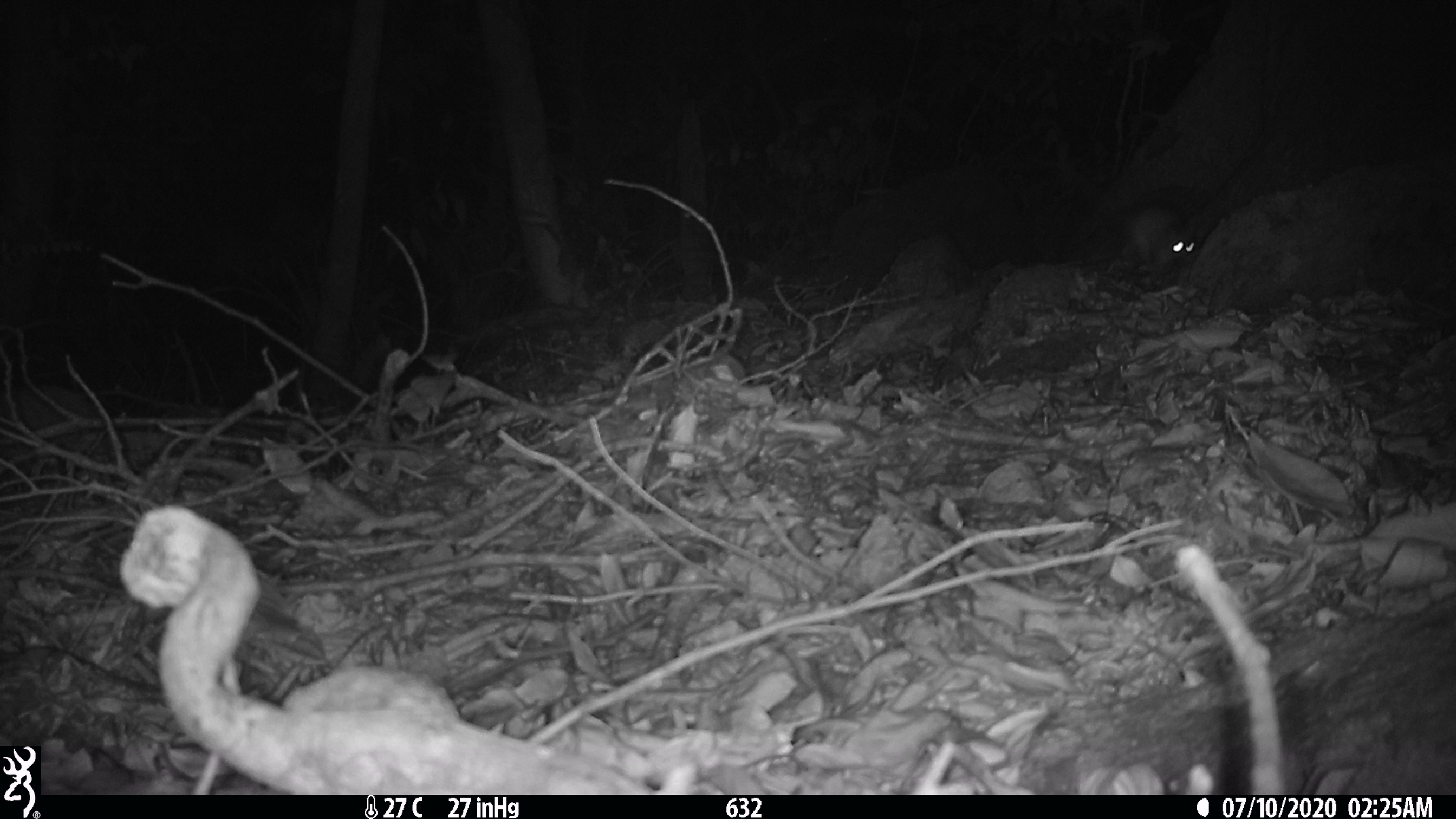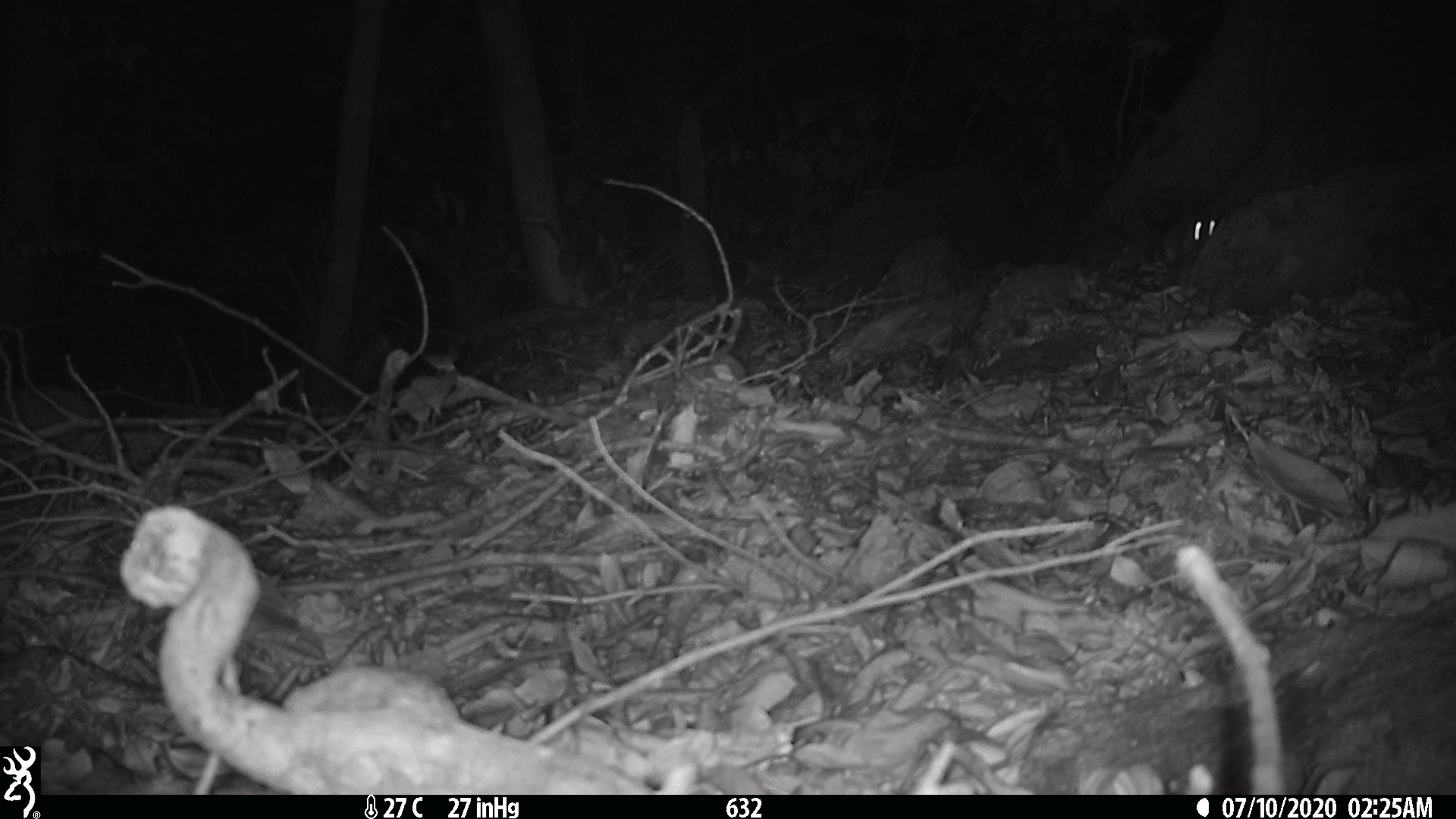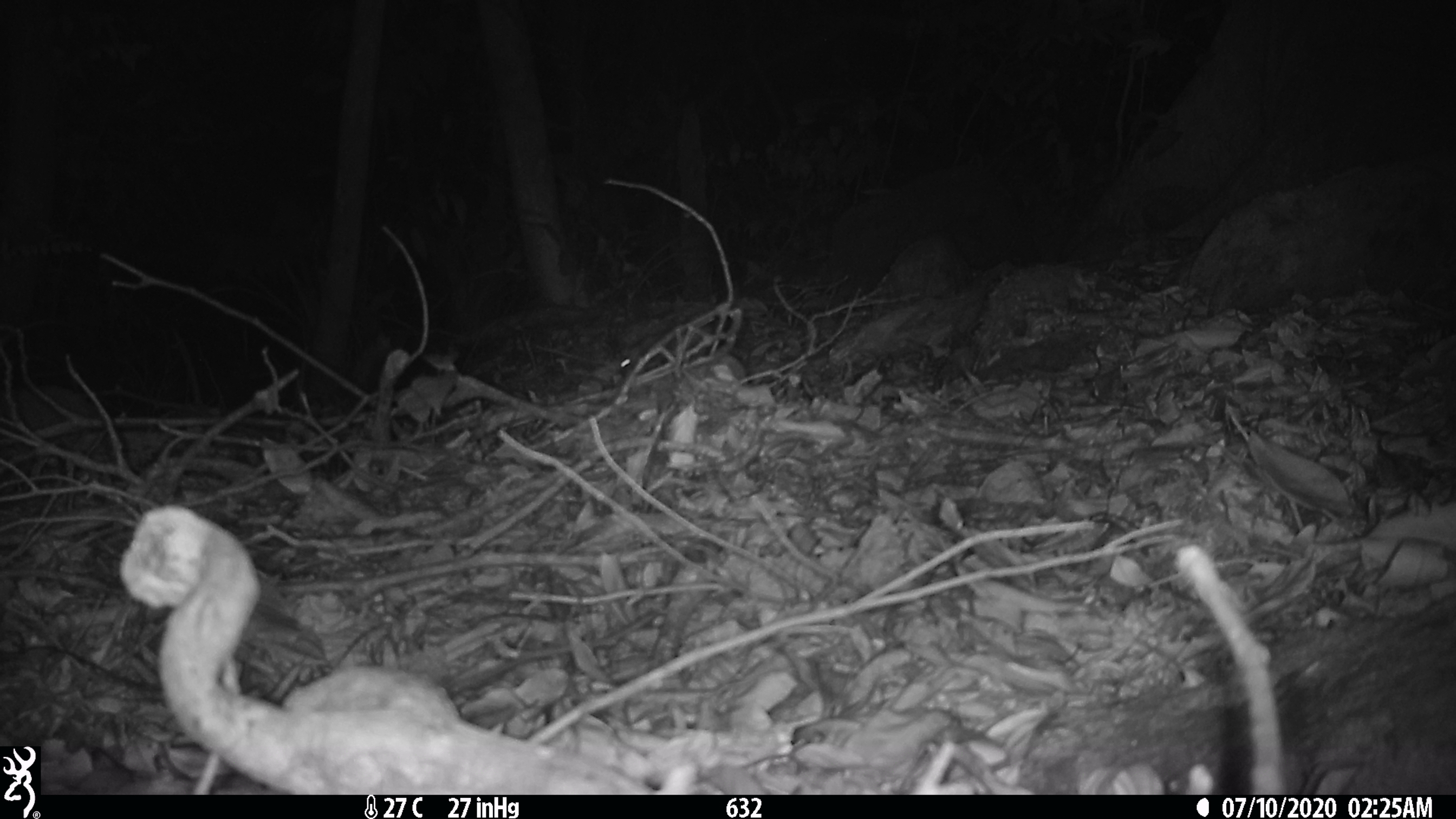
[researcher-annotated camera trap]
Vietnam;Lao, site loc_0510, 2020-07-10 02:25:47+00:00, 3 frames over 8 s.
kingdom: Animalia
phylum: Chordata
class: Mammalia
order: Carnivora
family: Mustelidae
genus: Melogale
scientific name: Melogale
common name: ferret badger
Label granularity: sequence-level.